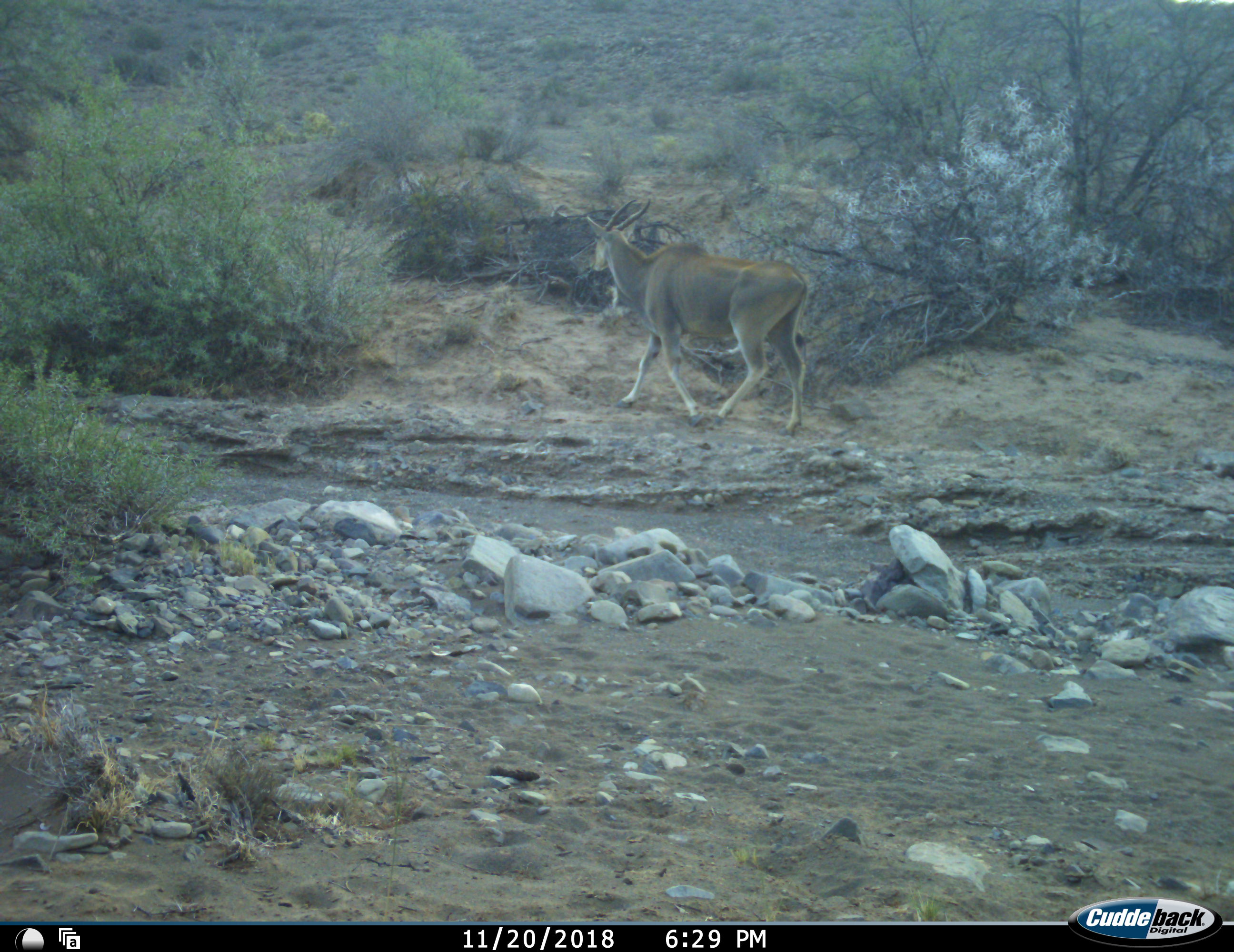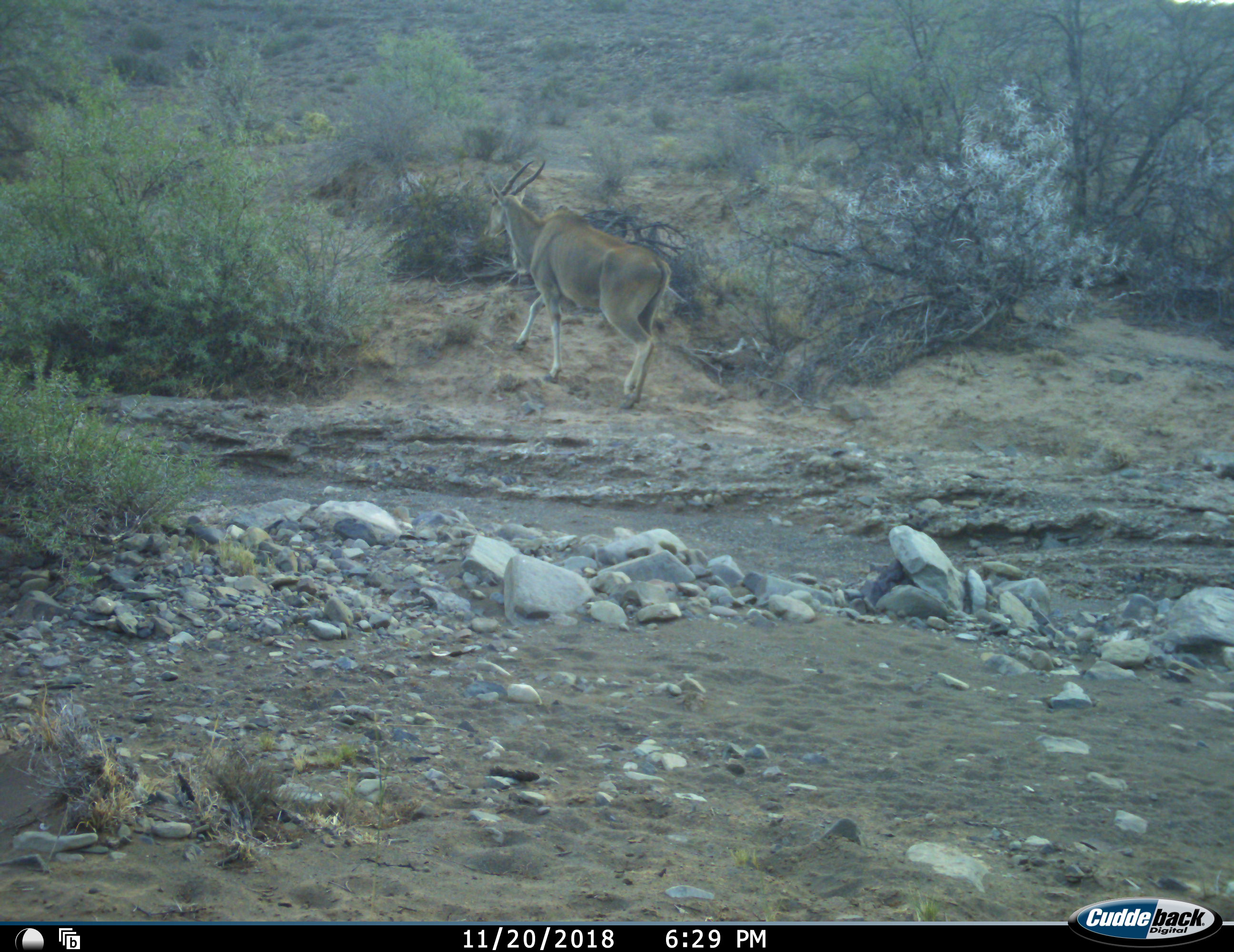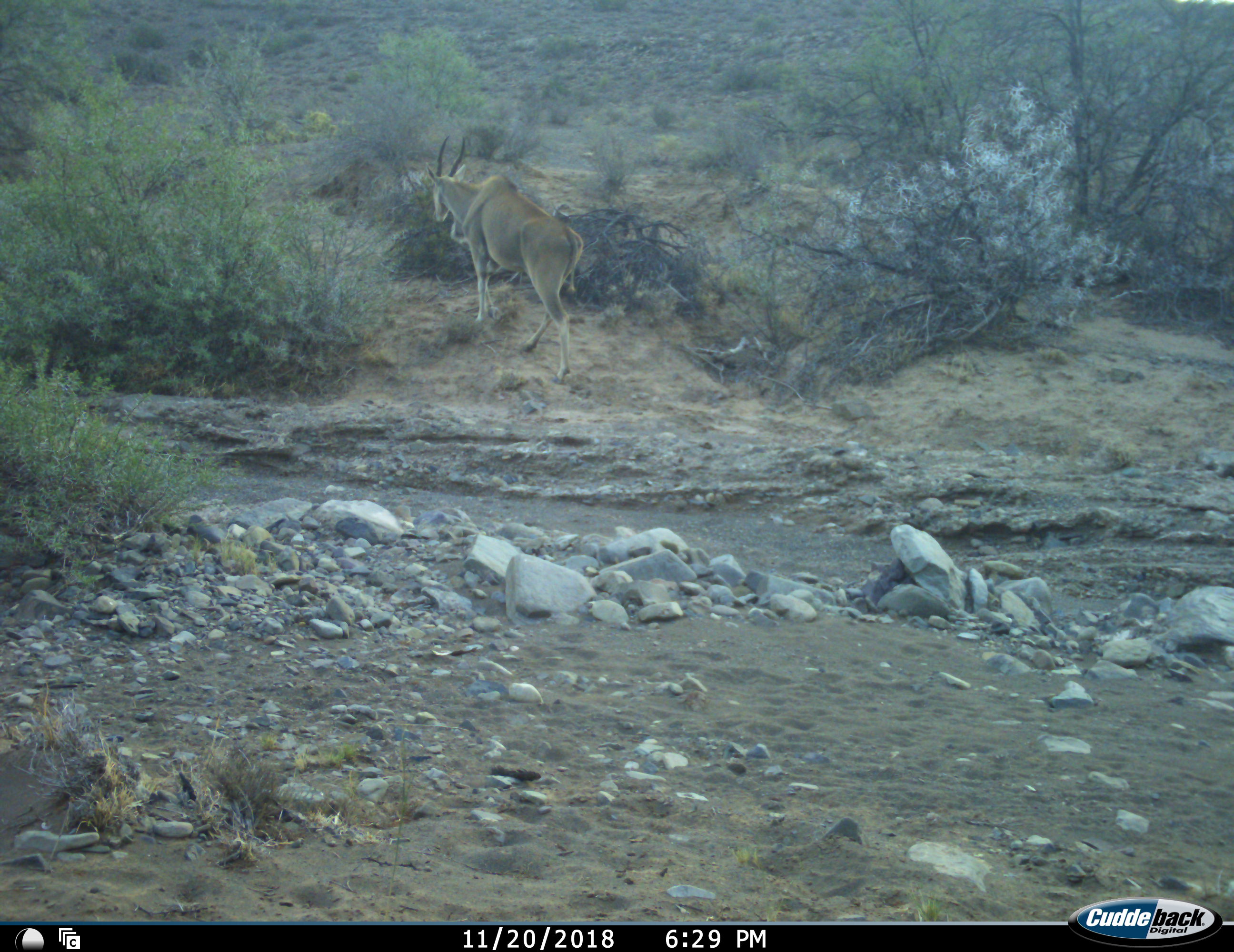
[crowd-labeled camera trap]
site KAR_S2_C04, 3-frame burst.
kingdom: Animalia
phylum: Chordata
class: Mammalia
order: Artiodactyla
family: Bovidae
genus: Tragelaphus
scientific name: Tragelaphus oryx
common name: eland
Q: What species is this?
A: Eland (Tragelaphus oryx).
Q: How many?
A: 1.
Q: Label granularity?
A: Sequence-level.